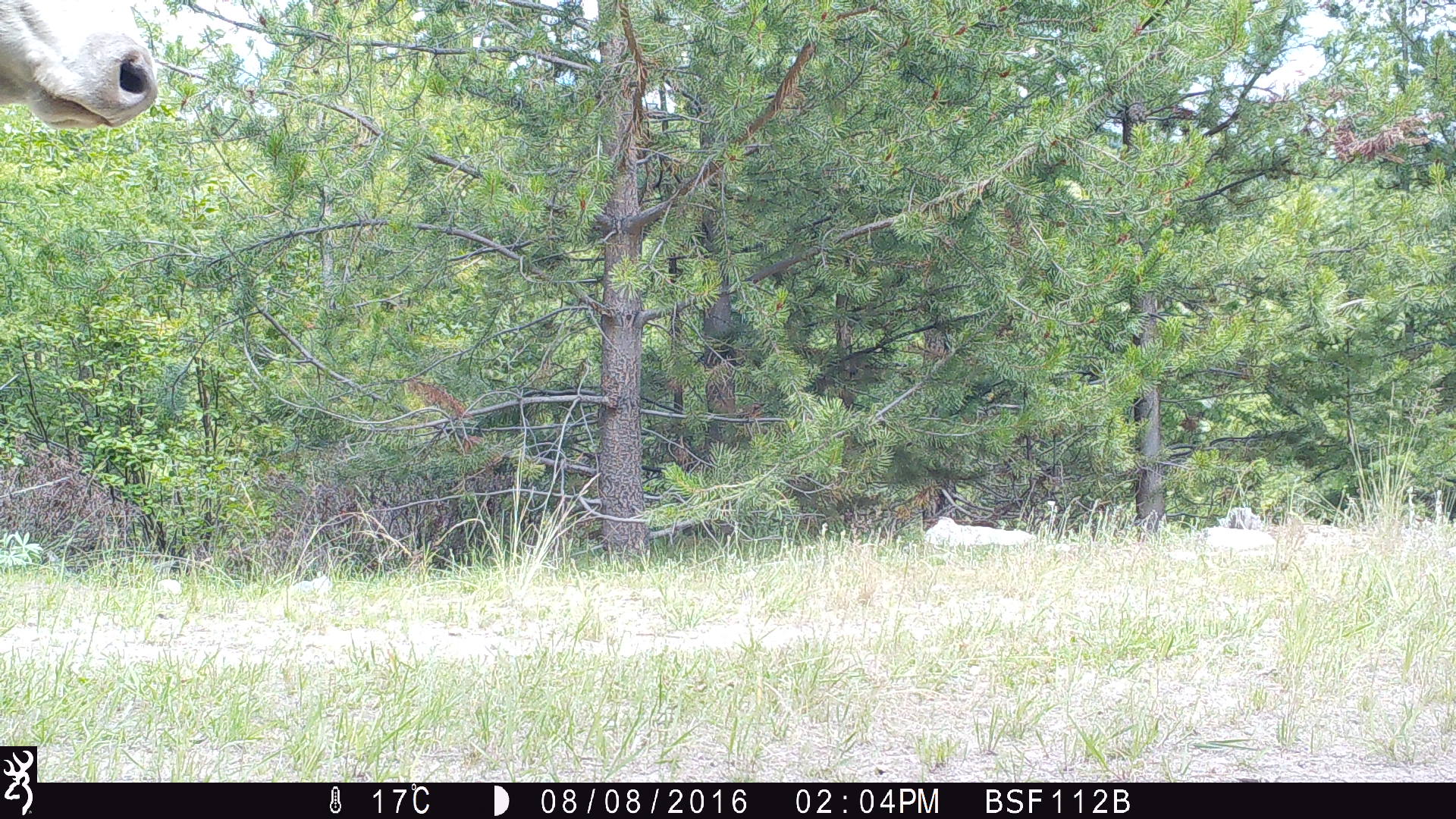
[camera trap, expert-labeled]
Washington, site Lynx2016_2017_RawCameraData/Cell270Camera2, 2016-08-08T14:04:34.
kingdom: Animalia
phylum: Chordata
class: Mammalia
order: Artiodactyla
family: Bovidae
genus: Bos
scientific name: Bos taurus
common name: domestic cattle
Domestic cattle (Bos taurus). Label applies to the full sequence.